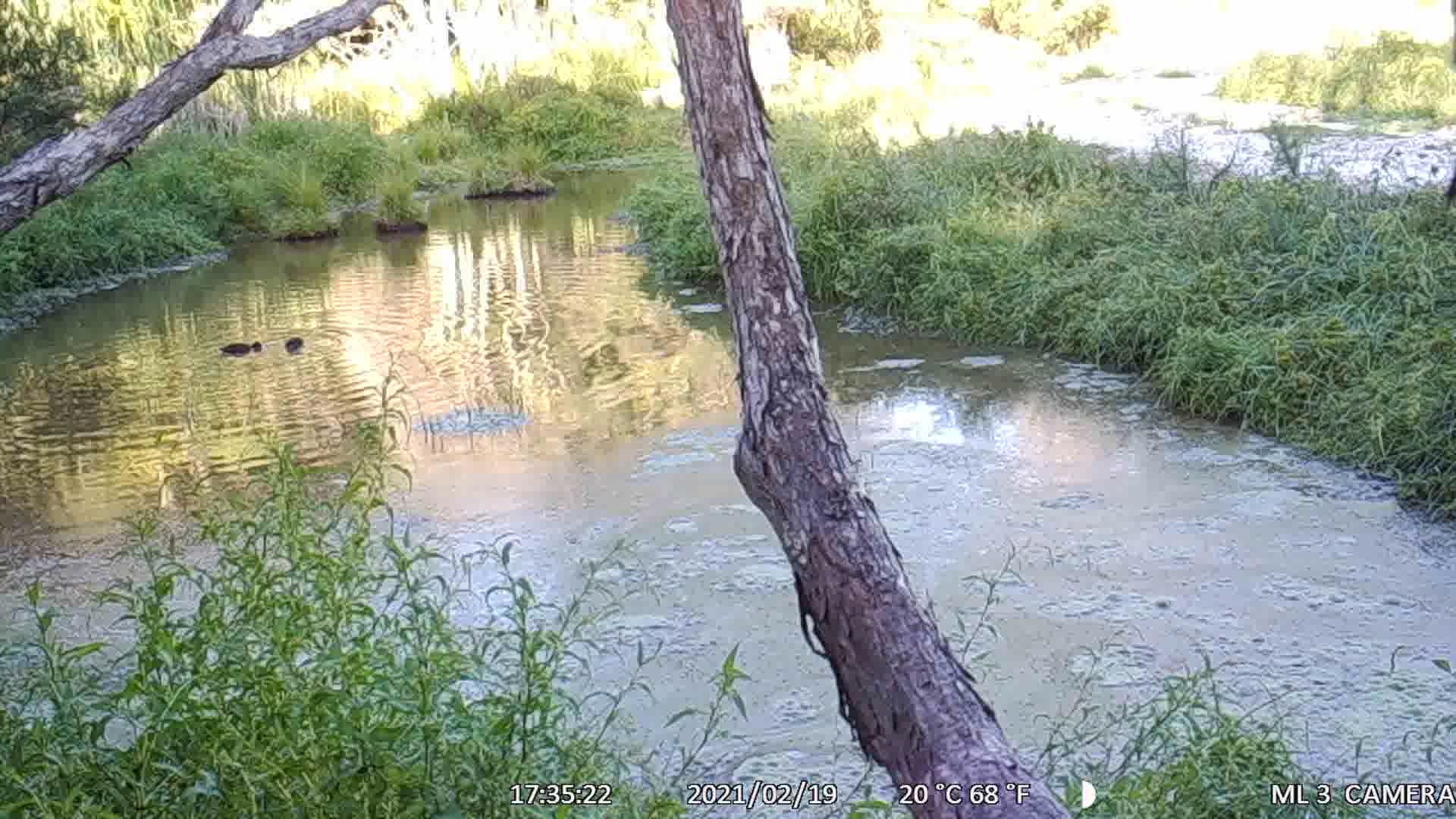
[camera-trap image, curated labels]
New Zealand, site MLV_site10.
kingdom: Animalia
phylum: Chordata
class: Aves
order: Anseriformes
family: Anatidae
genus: Anas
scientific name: Anas chlorotis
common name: brown teal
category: pateke